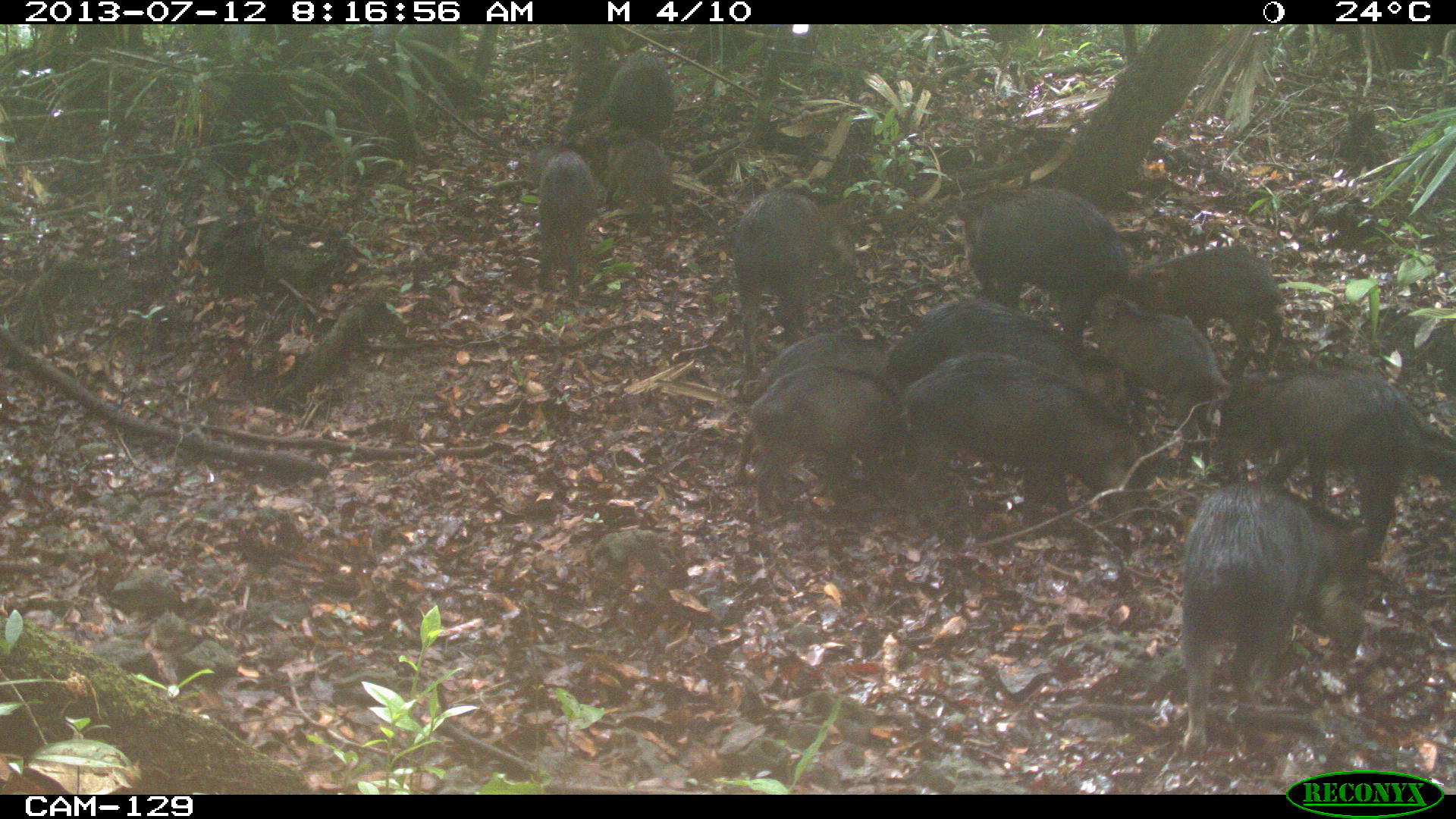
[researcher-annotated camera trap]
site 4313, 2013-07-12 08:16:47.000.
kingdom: Animalia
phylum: Chordata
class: Mammalia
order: Artiodactyla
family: Tayassuidae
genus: Tayassu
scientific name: Tayassu pecari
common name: white-lipped peccary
Tayassu pecari (white-lipped peccary), count 20.